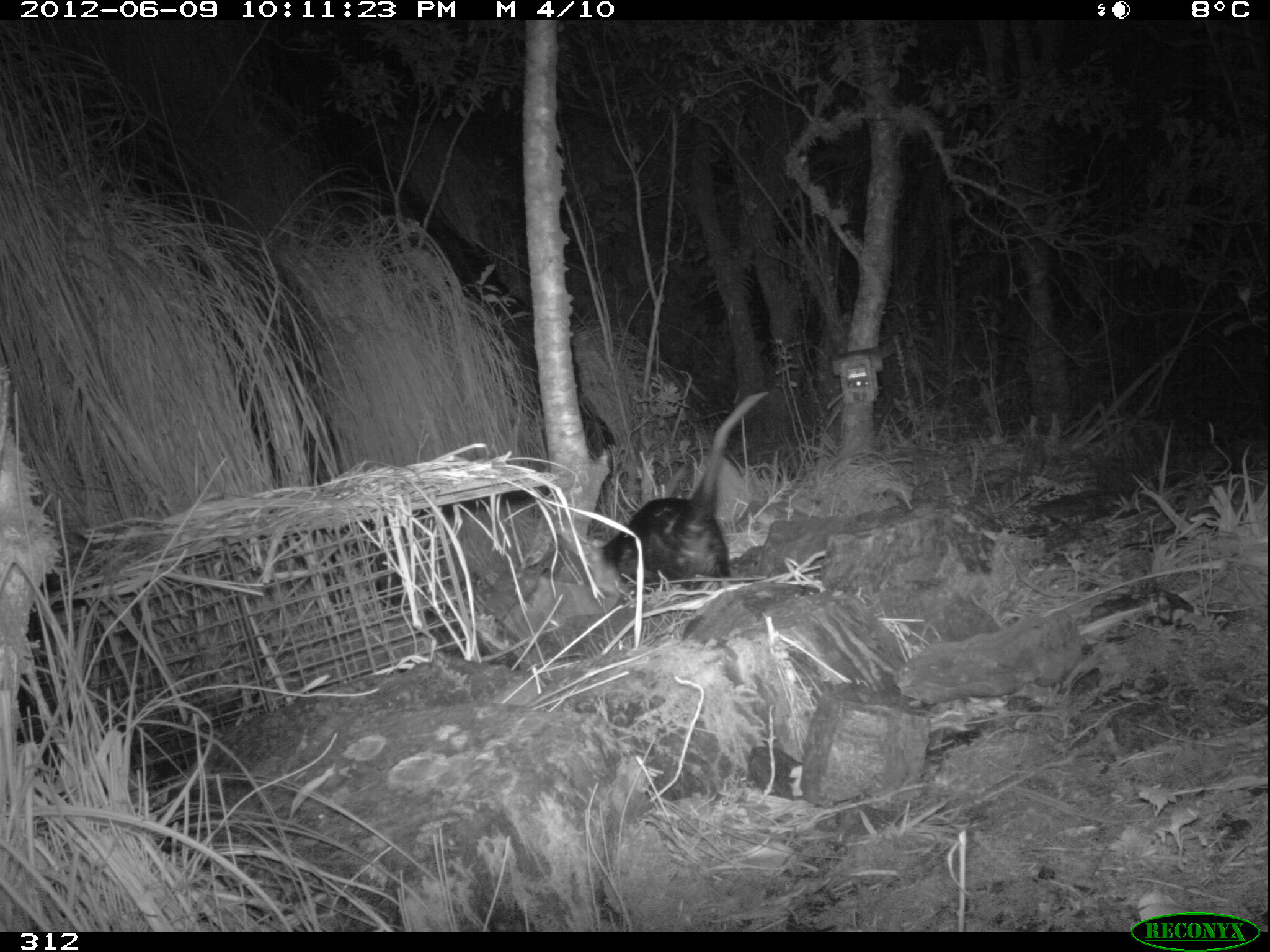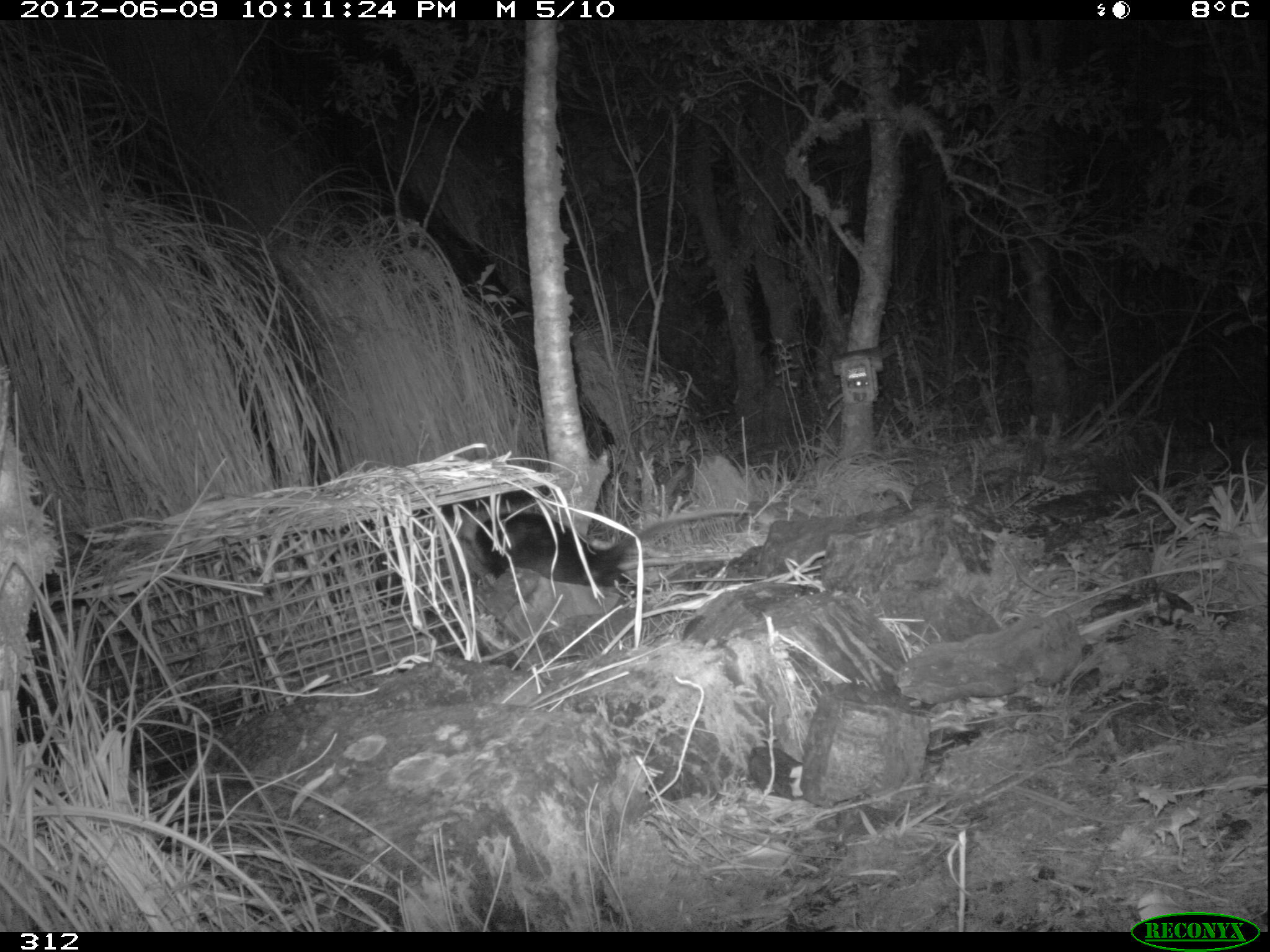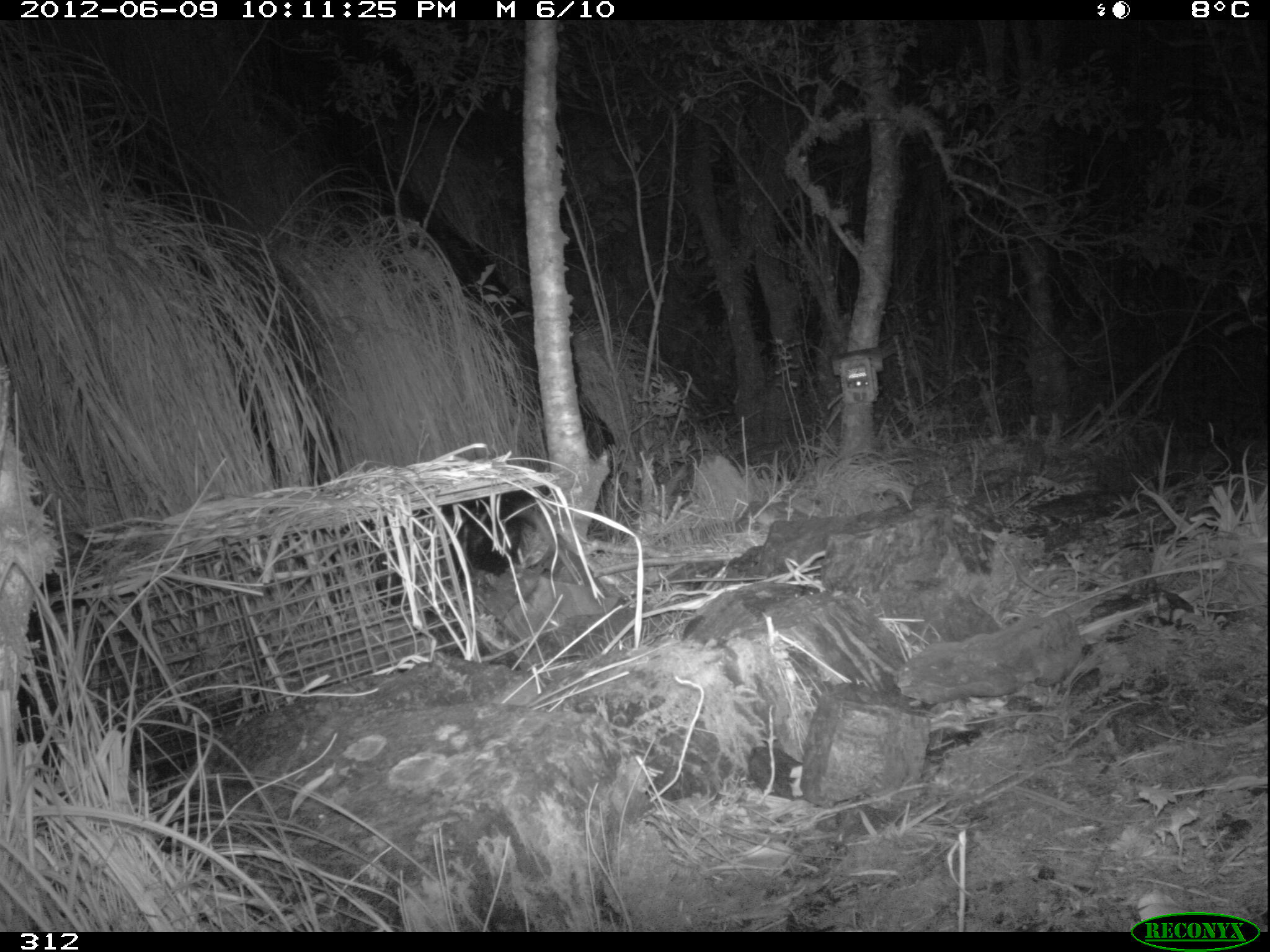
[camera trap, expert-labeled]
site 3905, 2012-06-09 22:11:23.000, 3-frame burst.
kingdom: Animalia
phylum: Chordata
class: Mammalia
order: Didelphimorphia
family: Didelphidae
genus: Didelphis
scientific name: Didelphis pernigra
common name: andean white-eared opossum